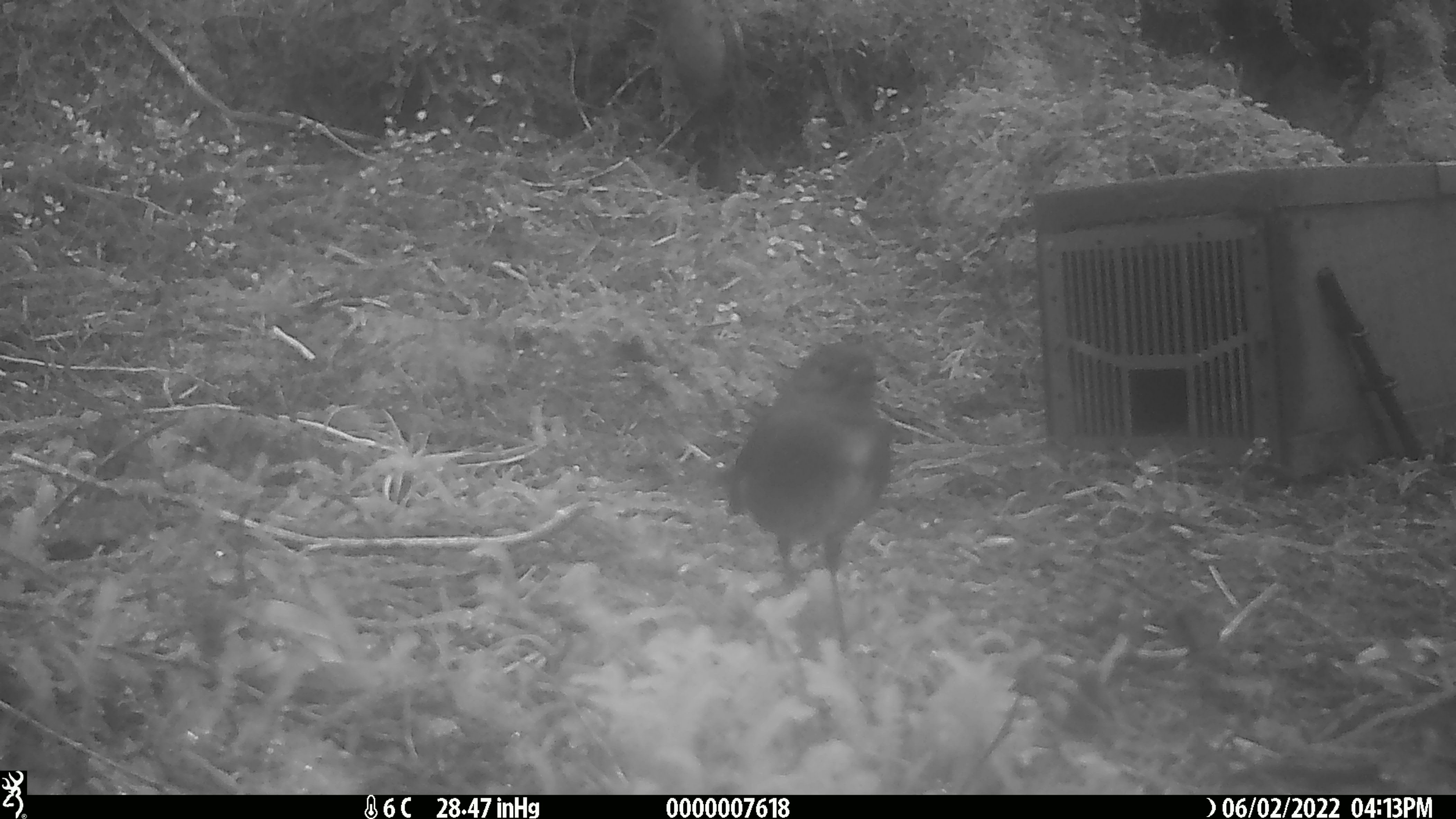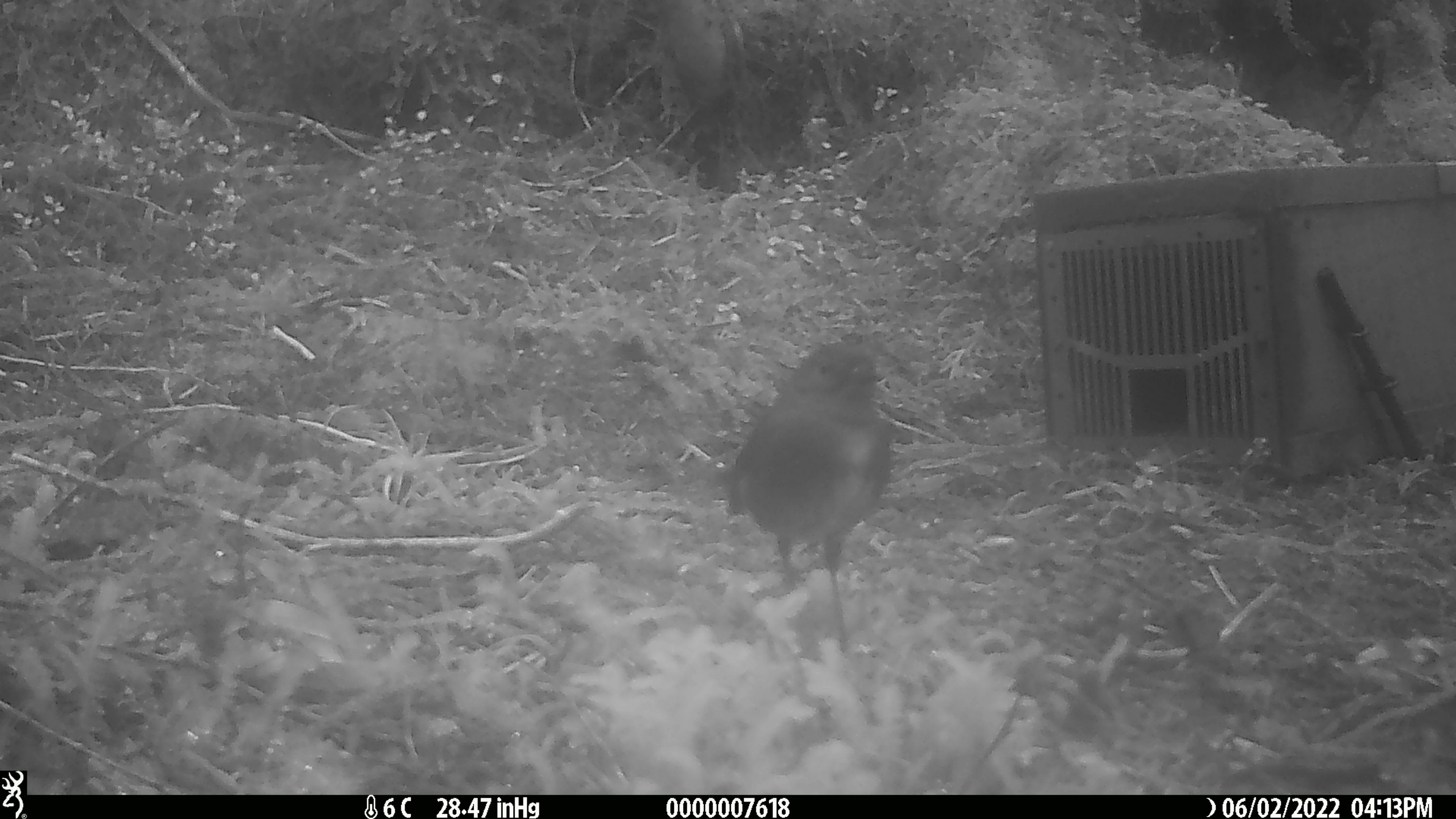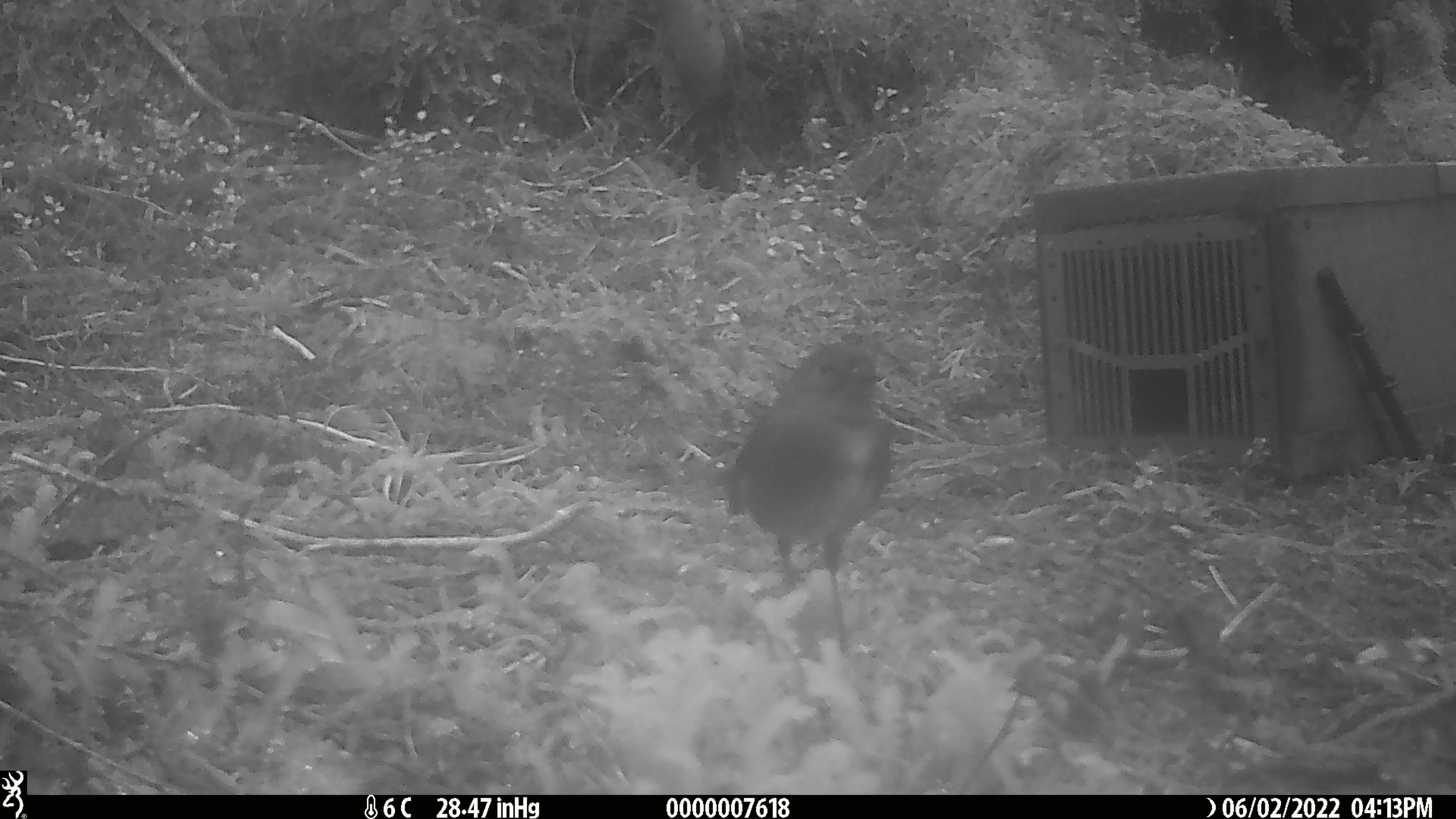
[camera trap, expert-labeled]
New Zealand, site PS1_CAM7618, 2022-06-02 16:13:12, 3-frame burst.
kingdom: Animalia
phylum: Chordata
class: Aves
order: Passeriformes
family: Petroicidae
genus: Petroica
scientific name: Petroica australis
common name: new zealand robin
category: robin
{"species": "robin (new zealand robin) (Petroica australis)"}